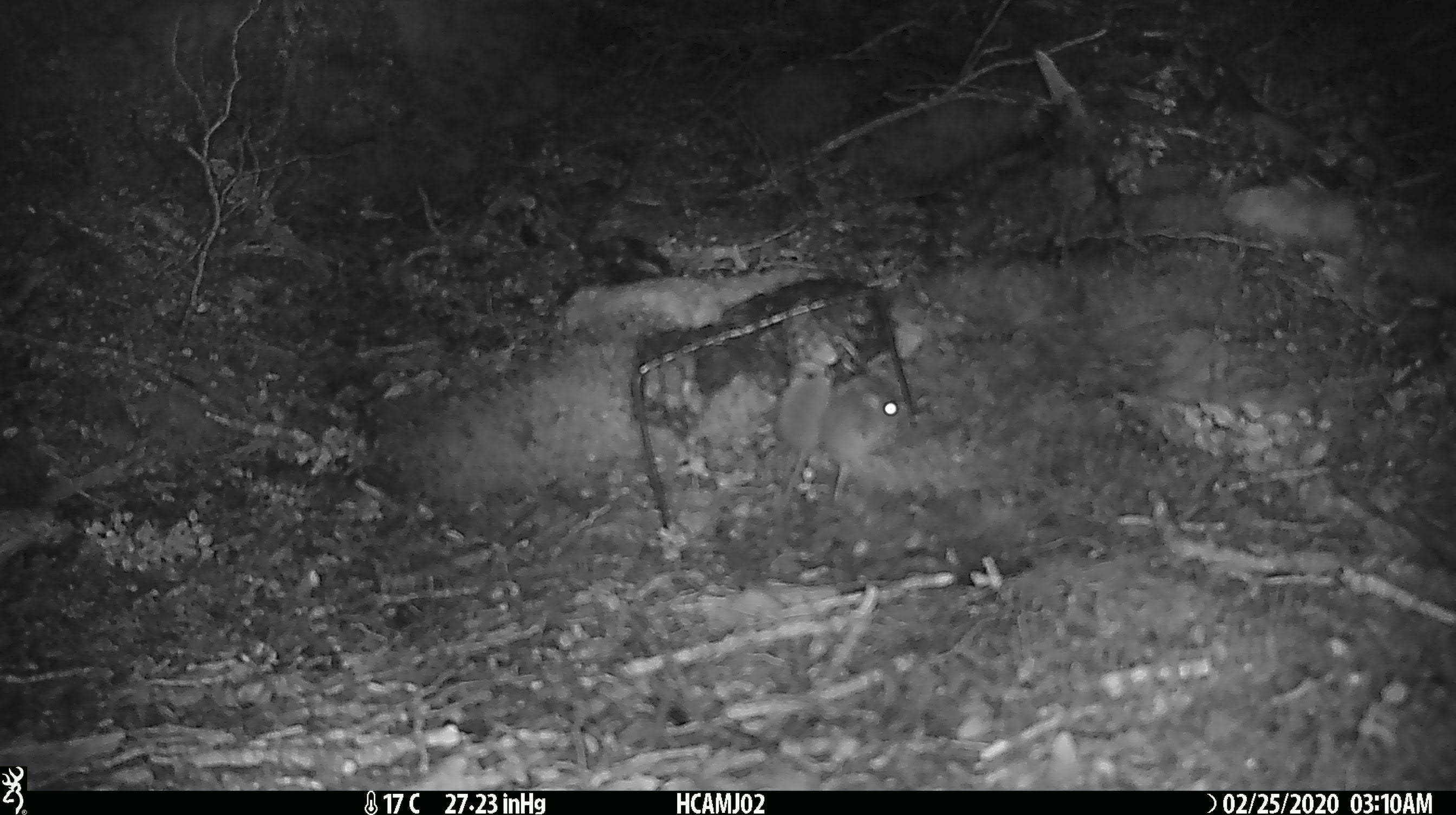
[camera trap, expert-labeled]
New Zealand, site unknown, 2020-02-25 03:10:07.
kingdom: Animalia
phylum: Chordata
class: Mammalia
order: Rodentia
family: Muridae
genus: Mus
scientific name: Mus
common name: mouse